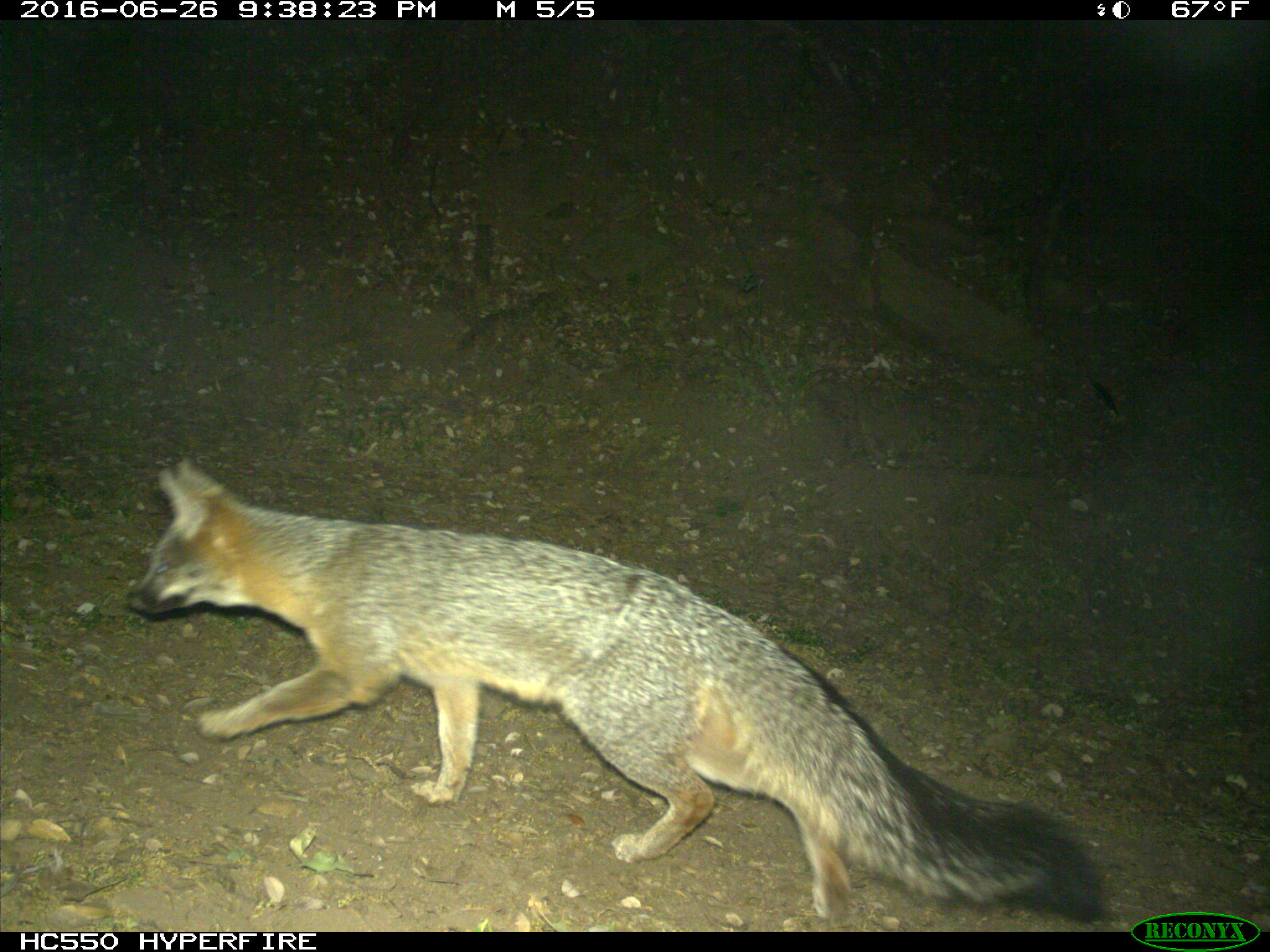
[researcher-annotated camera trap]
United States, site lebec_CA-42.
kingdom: Animalia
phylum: Chordata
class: Mammalia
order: Carnivora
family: Canidae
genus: Urocyon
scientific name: Urocyon cinereoargenteus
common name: gray fox